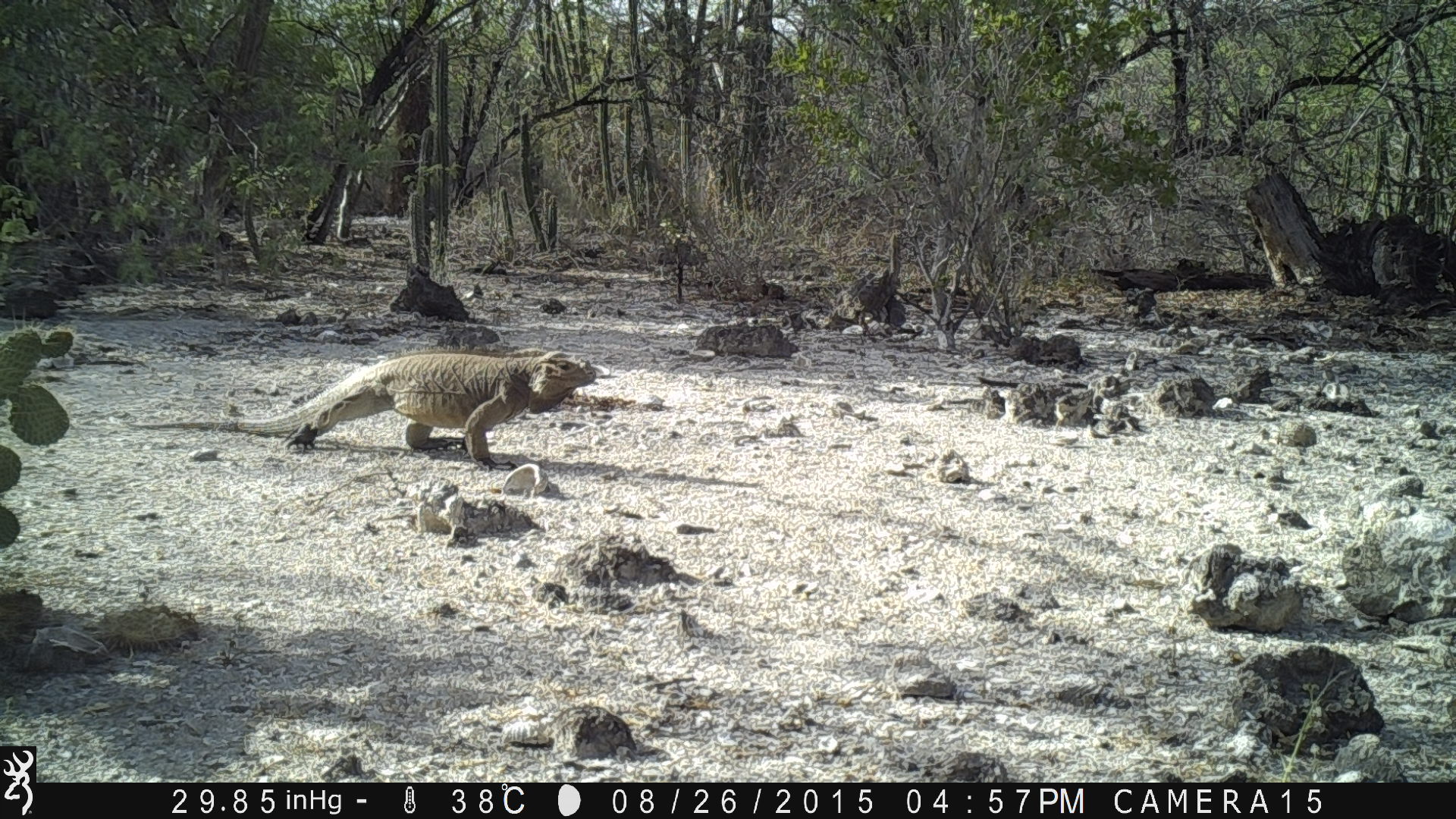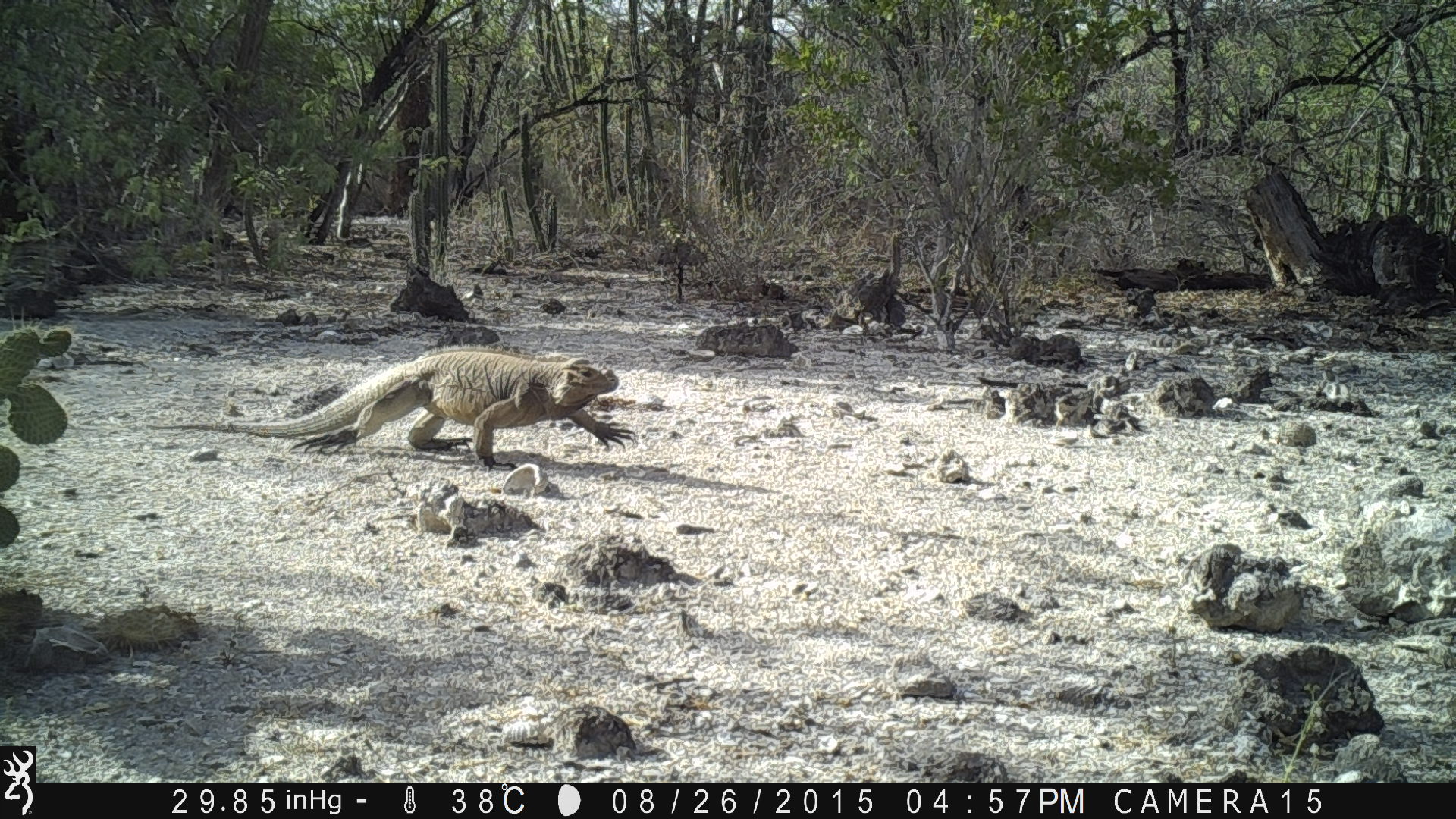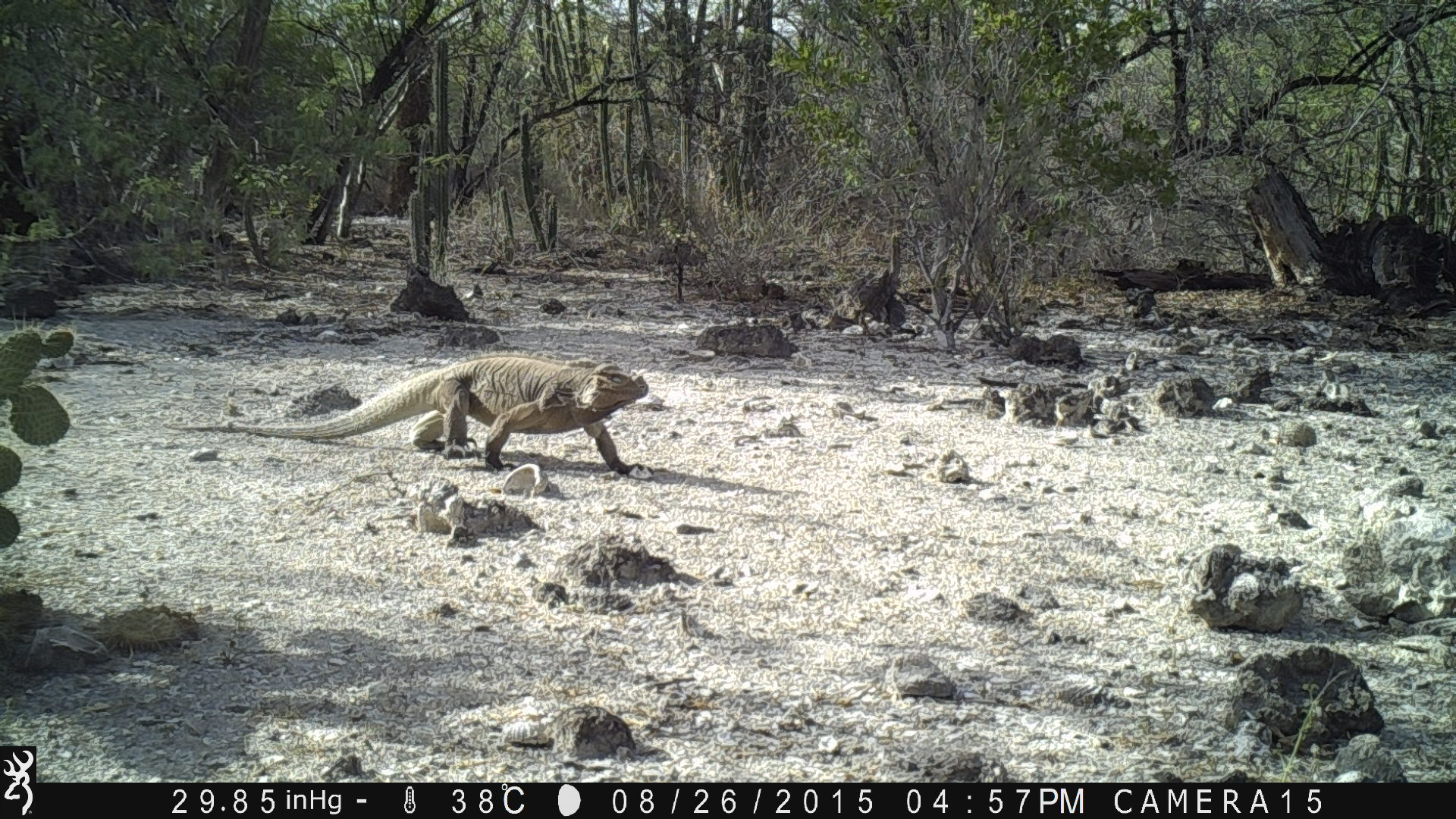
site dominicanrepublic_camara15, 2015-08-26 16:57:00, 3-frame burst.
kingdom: Animalia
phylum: Chordata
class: Reptilia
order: Squamata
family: Iguanidae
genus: Iguana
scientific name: Iguana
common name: typical iguanas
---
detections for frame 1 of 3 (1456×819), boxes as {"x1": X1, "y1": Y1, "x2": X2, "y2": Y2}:
iguana: {"x1": 127, "y1": 350, "x2": 598, "y2": 470}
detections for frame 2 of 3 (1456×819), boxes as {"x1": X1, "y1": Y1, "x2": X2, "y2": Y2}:
iguana: {"x1": 173, "y1": 347, "x2": 639, "y2": 467}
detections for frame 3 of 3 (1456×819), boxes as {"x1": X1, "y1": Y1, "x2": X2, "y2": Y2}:
iguana: {"x1": 221, "y1": 353, "x2": 662, "y2": 479}